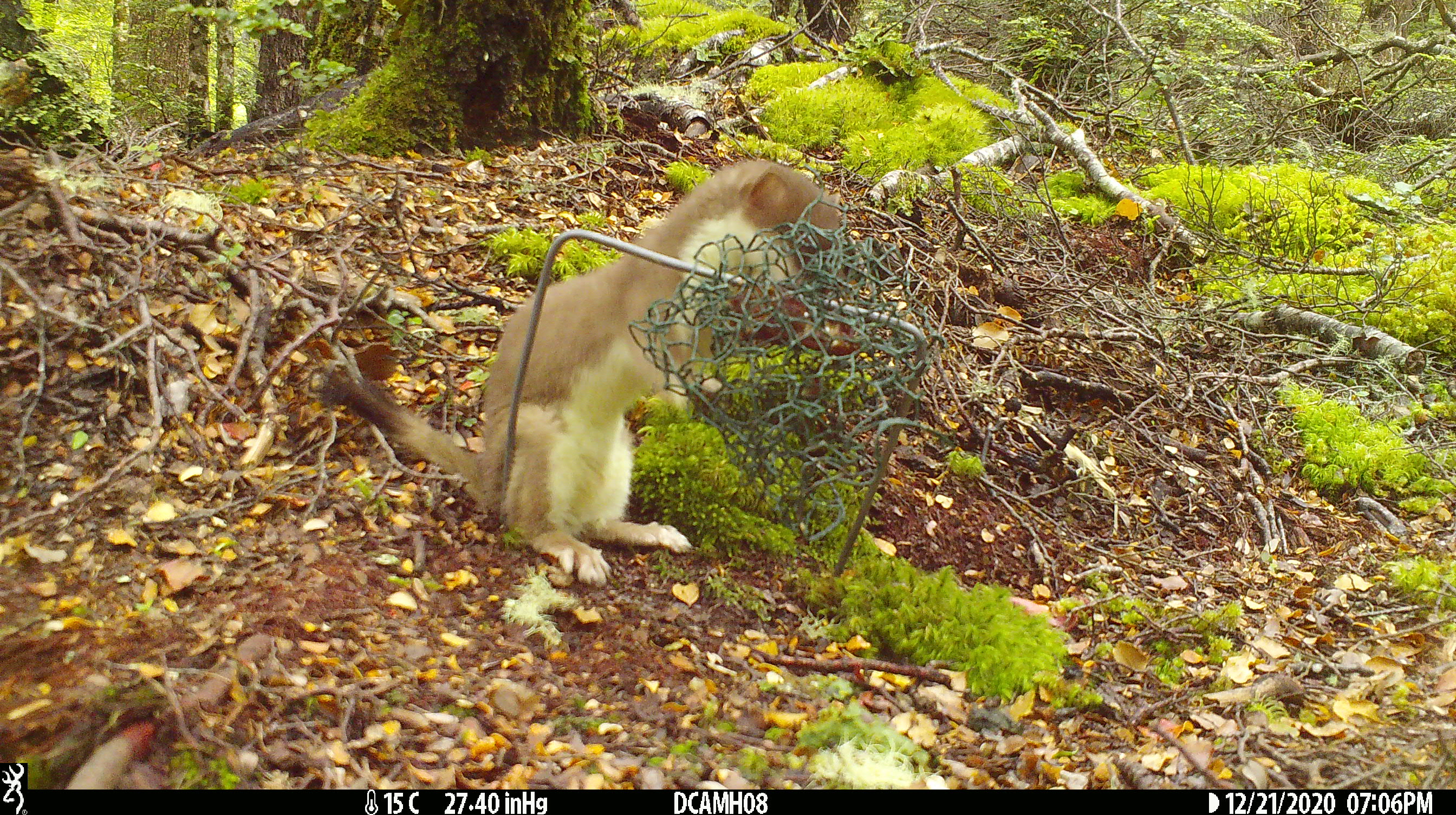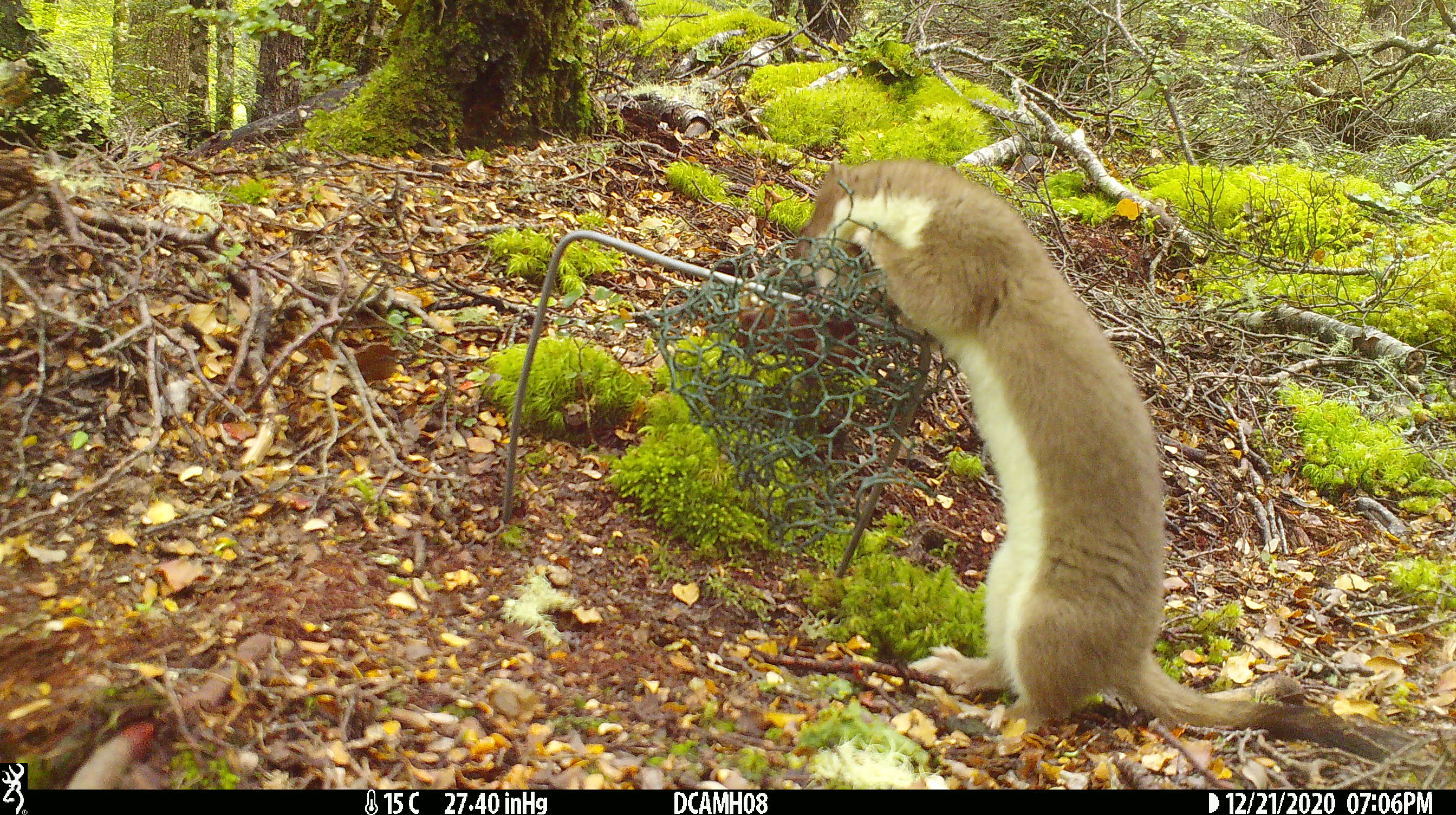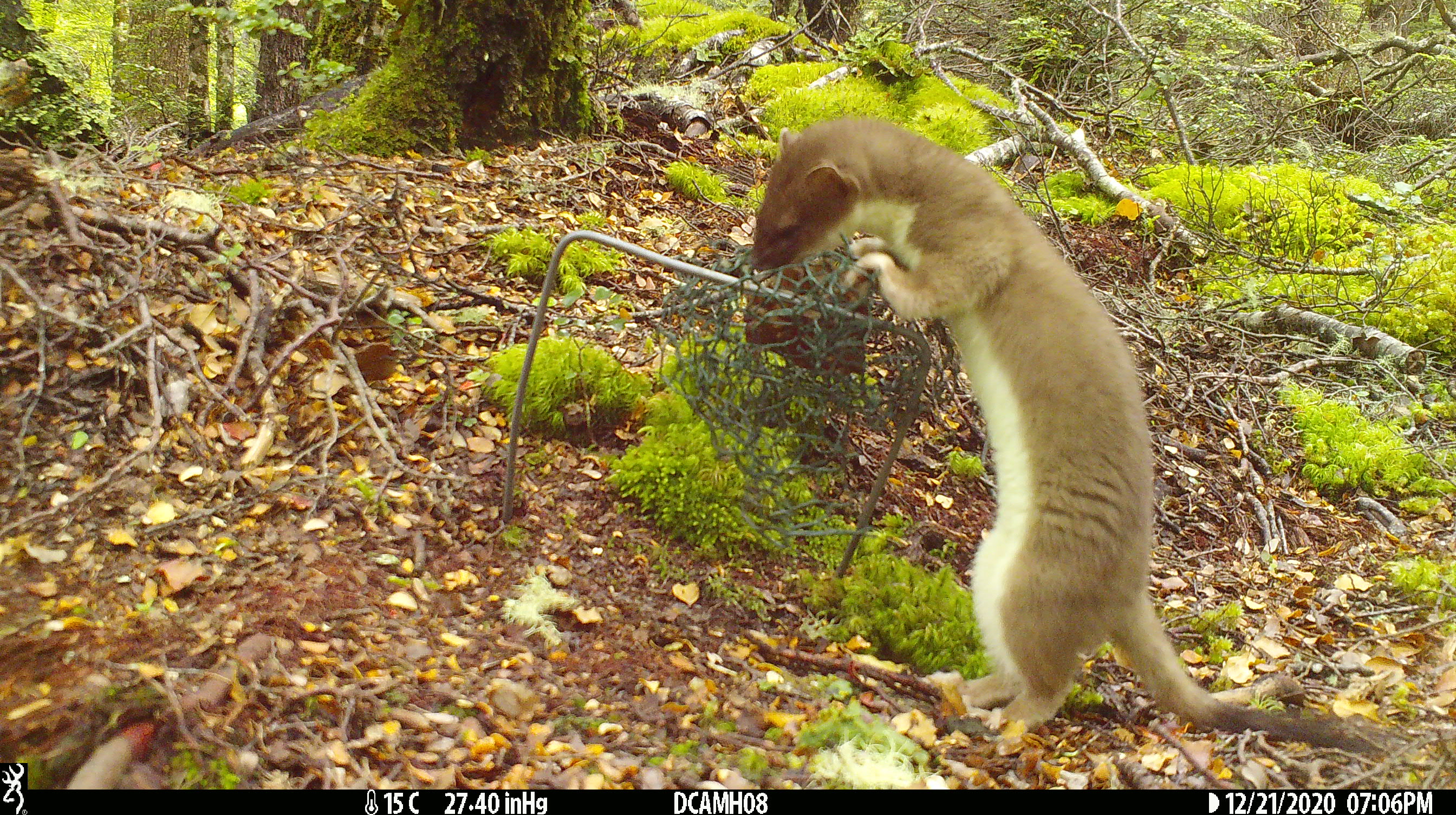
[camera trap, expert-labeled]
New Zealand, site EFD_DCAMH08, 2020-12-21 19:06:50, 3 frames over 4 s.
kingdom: Animalia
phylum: Chordata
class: Mammalia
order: Carnivora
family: Mustelidae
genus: Mustela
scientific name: Mustela erminea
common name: stoat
Stoat (Mustela erminea).